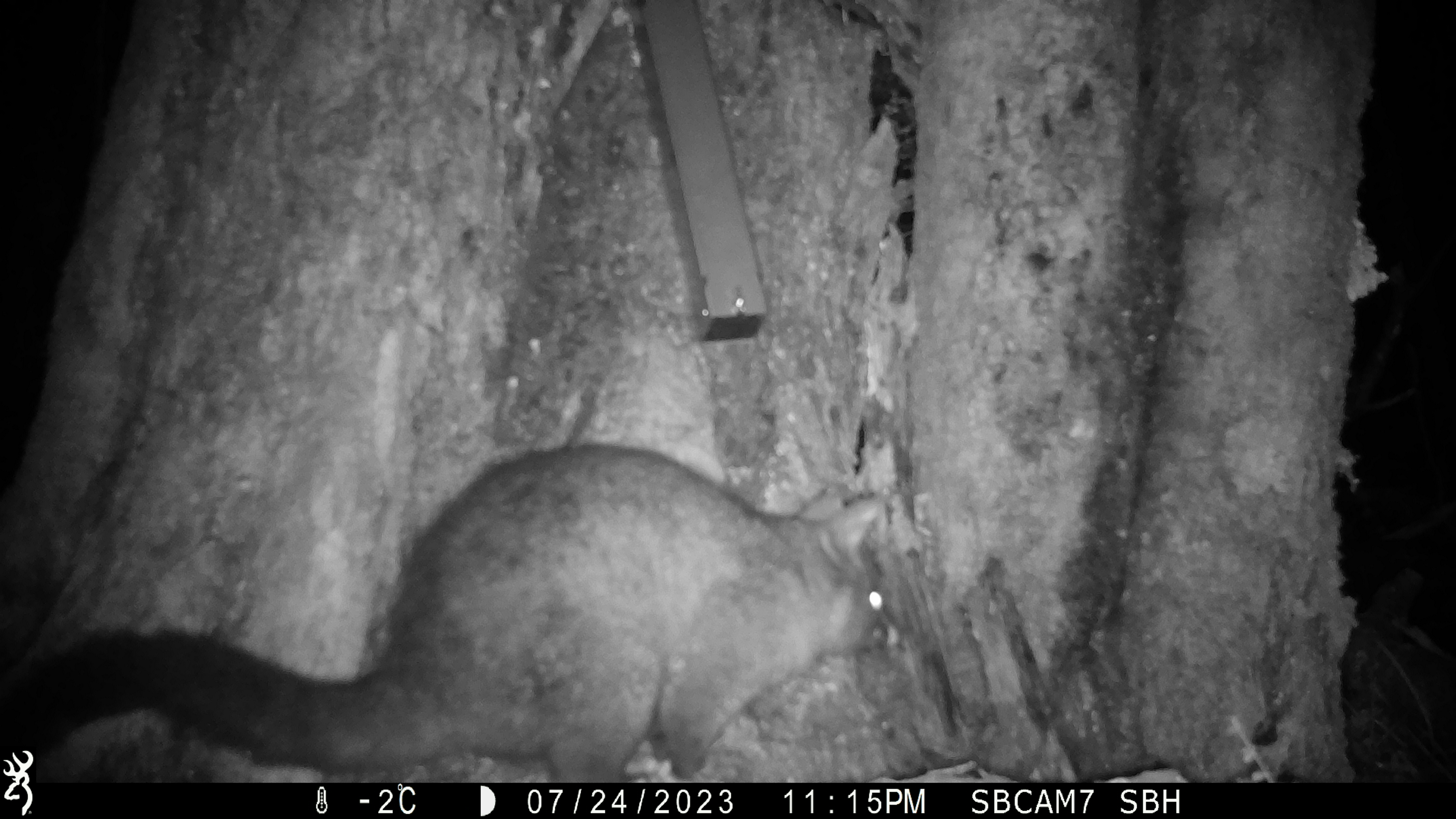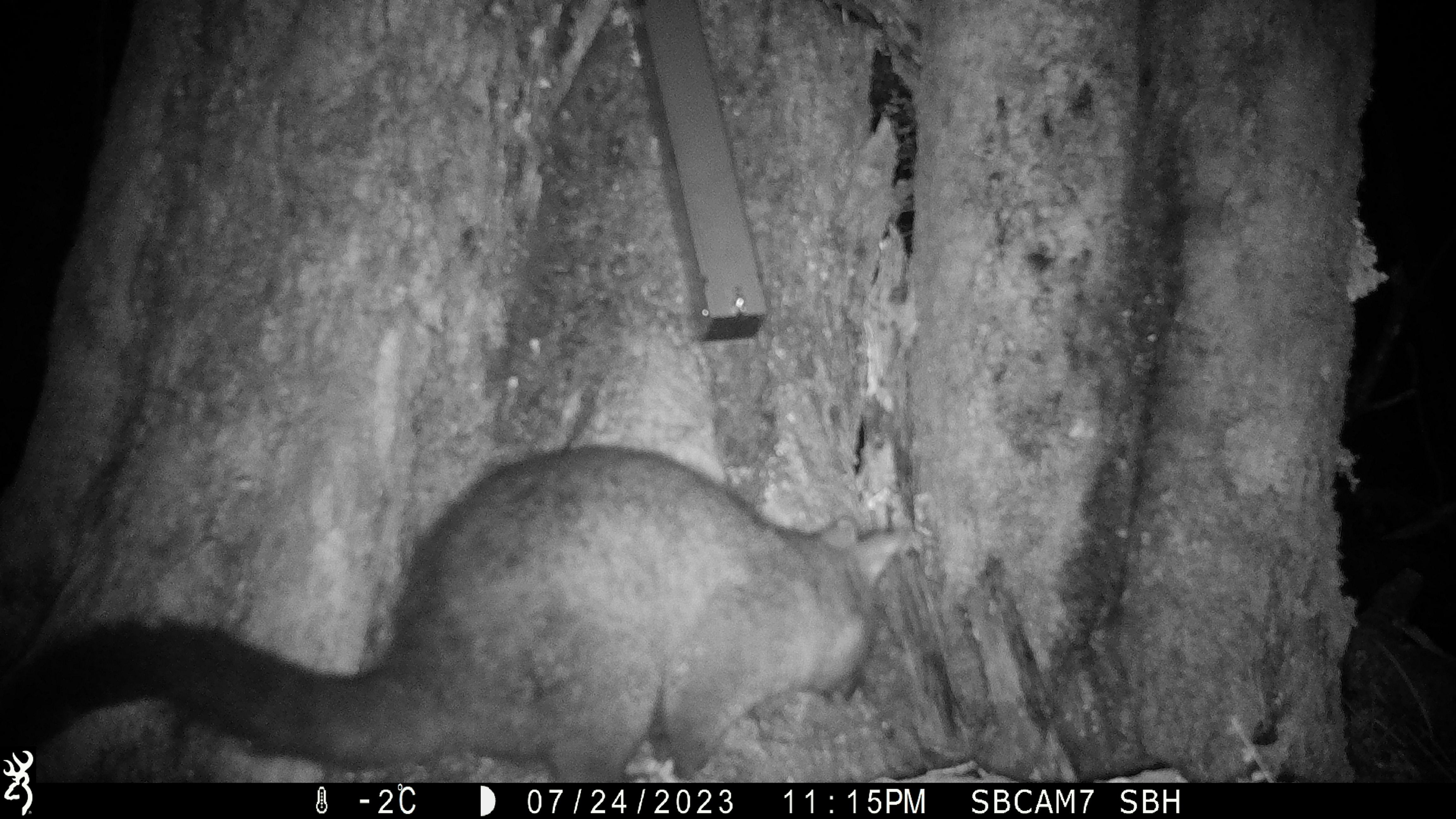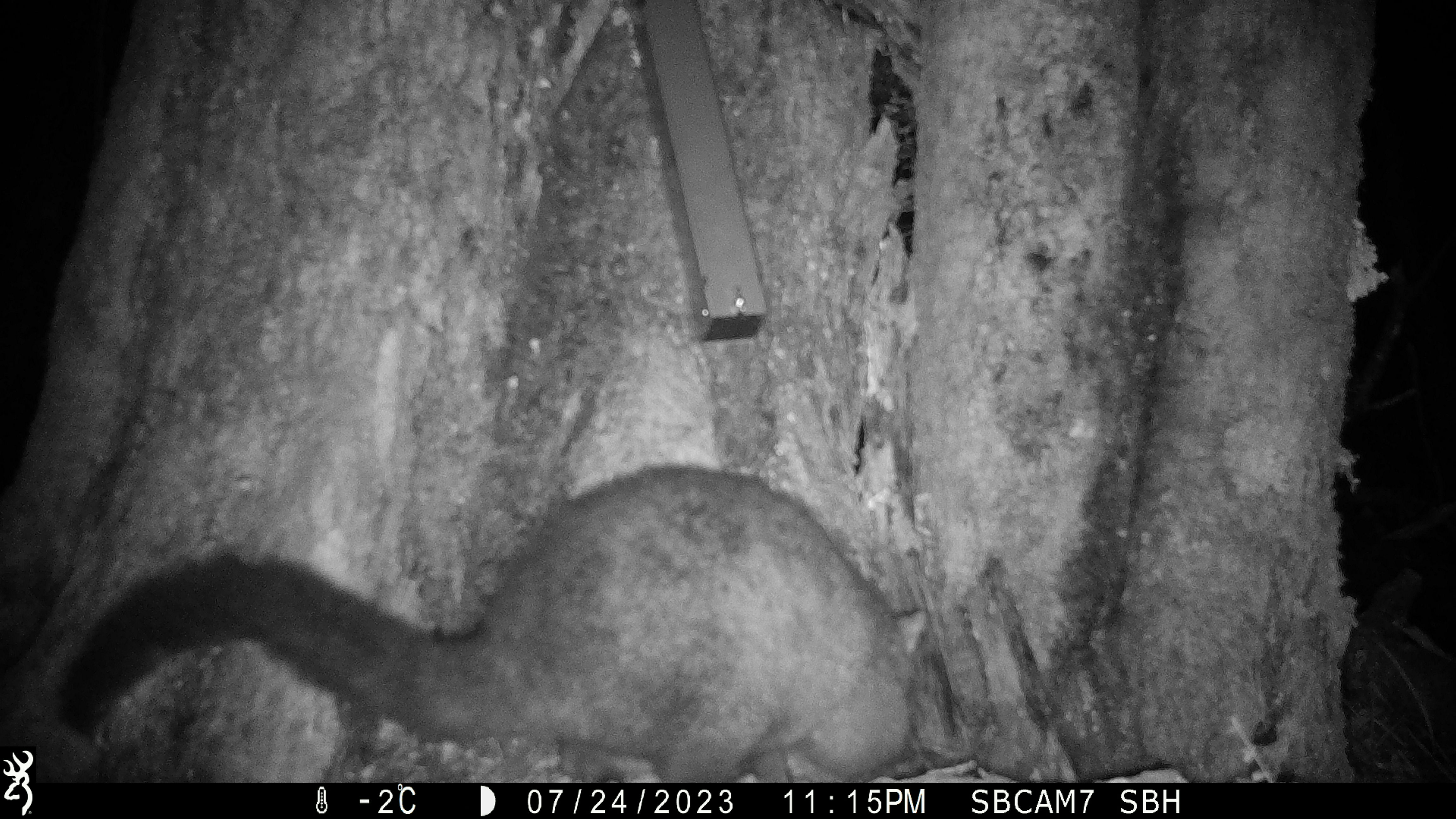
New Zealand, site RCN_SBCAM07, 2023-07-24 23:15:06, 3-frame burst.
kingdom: Animalia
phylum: Chordata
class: Mammalia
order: Diprotodontia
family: Phalangeridae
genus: Trichosurus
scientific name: Trichosurus vulpecula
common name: common brushtail possum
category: possum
Possum (common brushtail possum) (Trichosurus vulpecula).